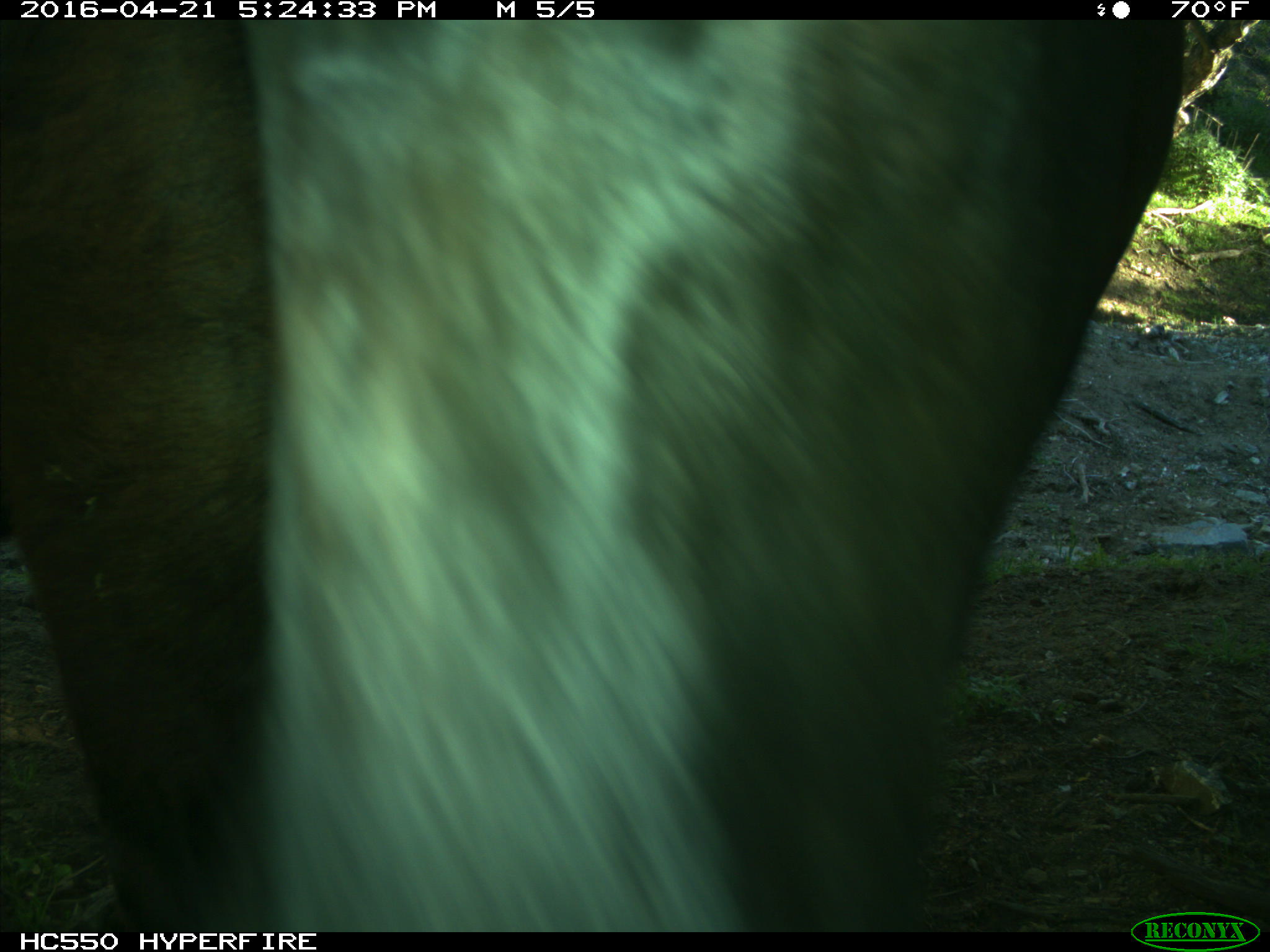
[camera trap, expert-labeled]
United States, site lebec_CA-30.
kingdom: Animalia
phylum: Chordata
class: Mammalia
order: Artiodactyla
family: Bovidae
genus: Bos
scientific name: Bos taurus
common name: domestic cow